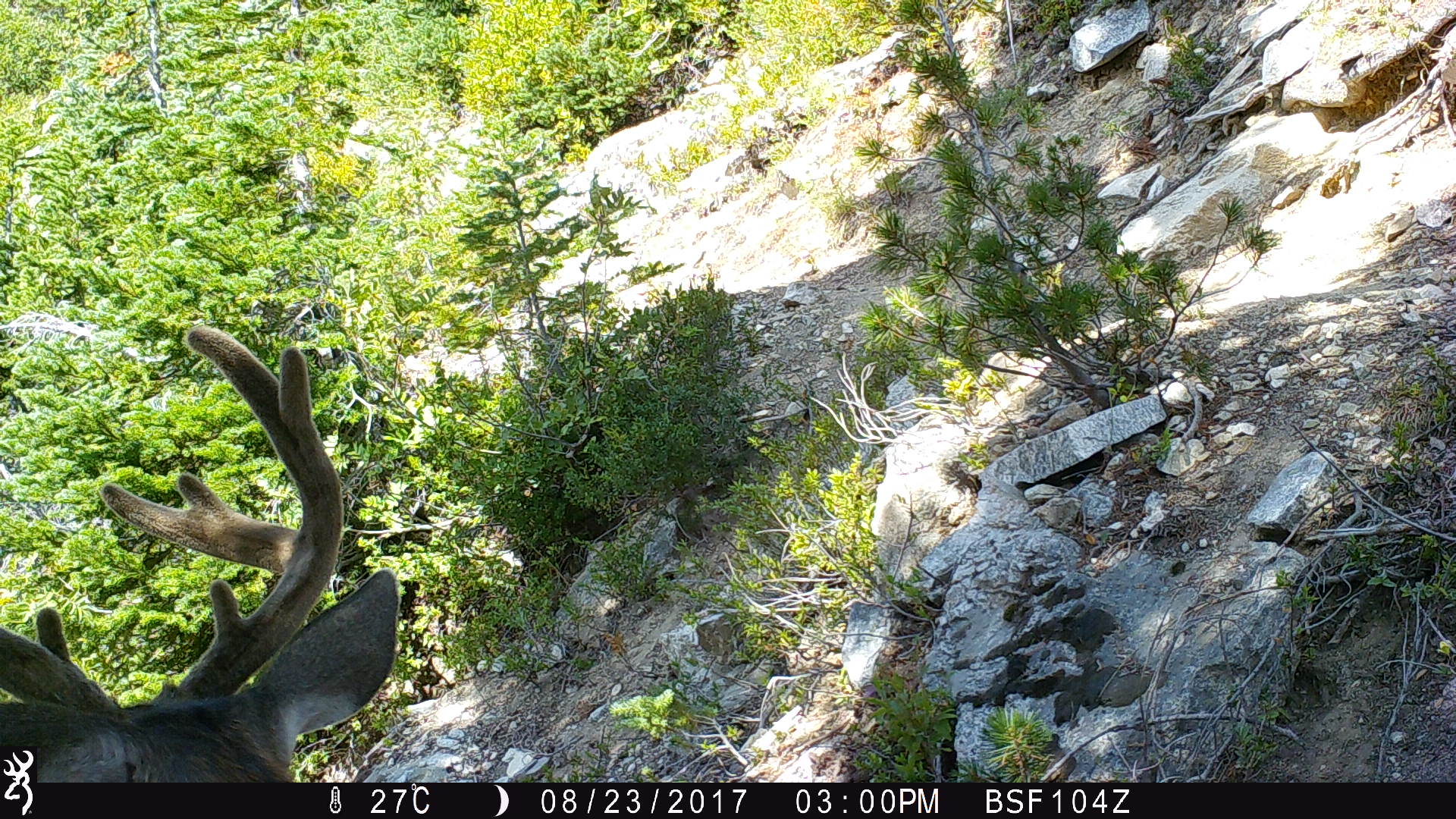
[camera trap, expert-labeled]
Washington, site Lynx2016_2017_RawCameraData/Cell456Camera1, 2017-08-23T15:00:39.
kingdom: Animalia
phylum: Chordata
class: Mammalia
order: Artiodactyla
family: Cervidae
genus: Odocoileus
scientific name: Odocoileus hemionus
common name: mule deer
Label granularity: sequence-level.